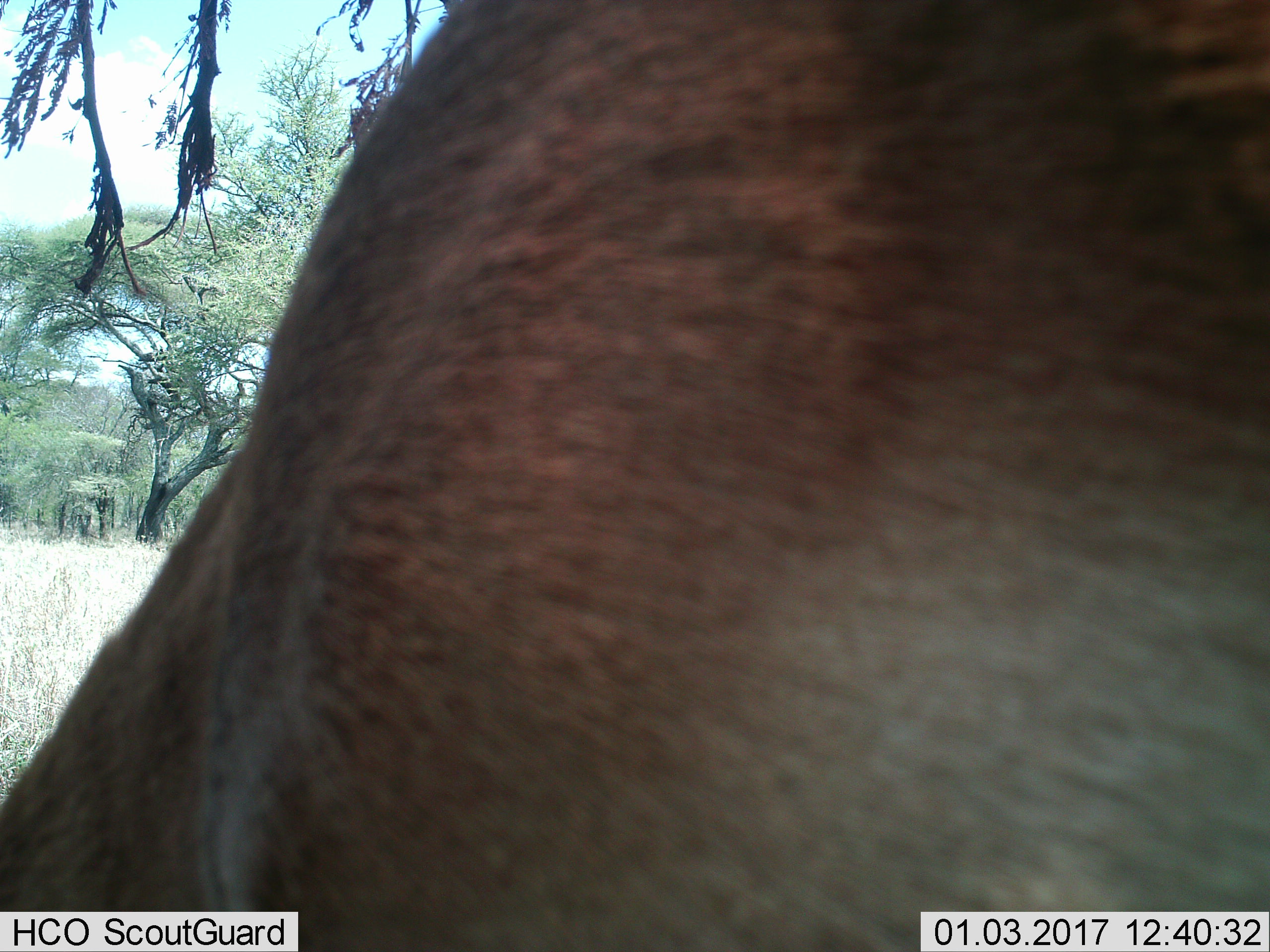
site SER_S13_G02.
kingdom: Animalia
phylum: Chordata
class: Mammalia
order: Artiodactyla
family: Bovidae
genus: Aepyceros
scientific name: Aepyceros melampus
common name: impala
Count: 1.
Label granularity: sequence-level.